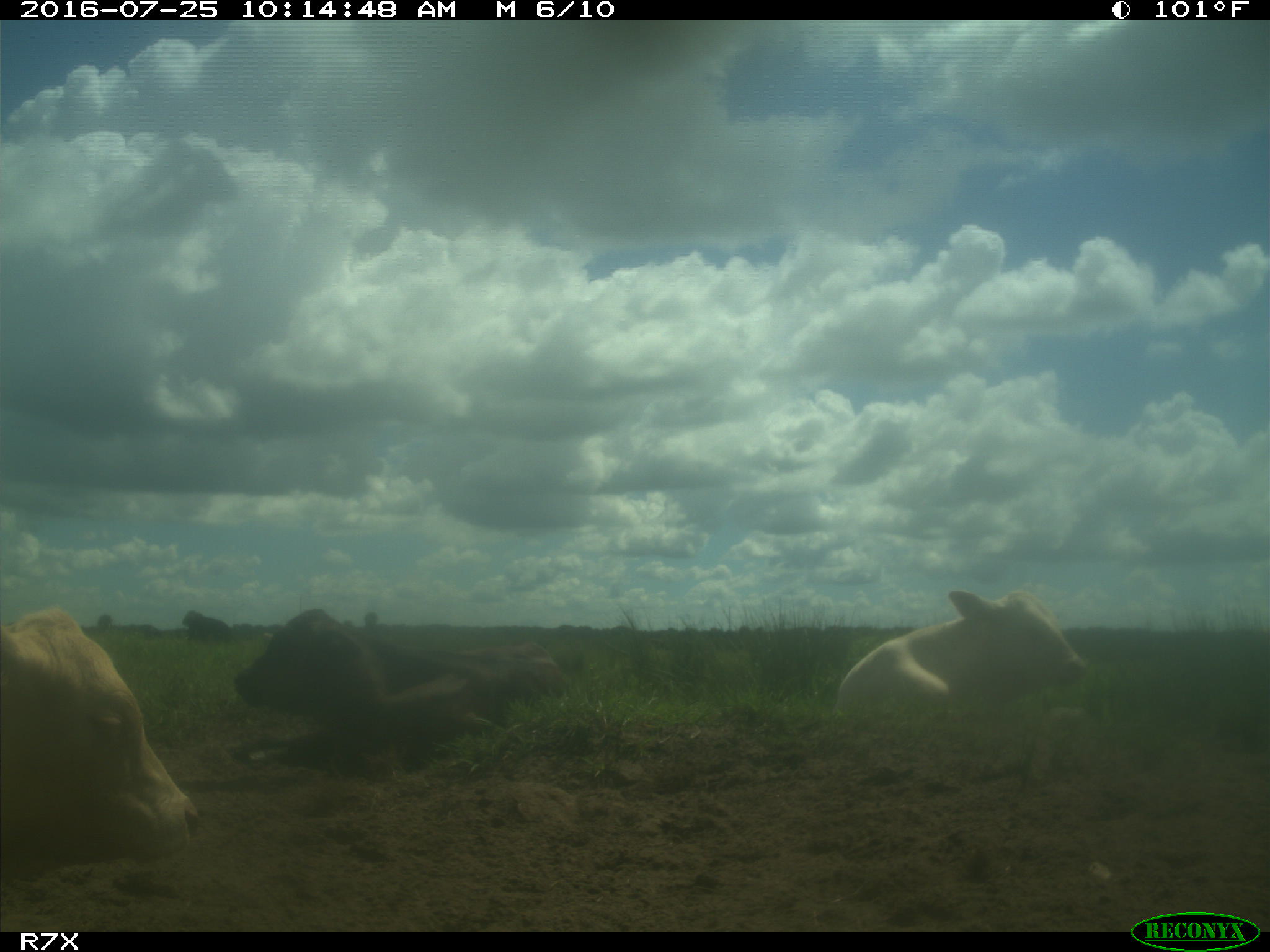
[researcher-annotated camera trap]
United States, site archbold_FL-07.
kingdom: Animalia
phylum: Chordata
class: Mammalia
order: Artiodactyla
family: Bovidae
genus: Bos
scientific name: Bos taurus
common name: domestic cow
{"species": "Bos taurus (domestic cow)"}